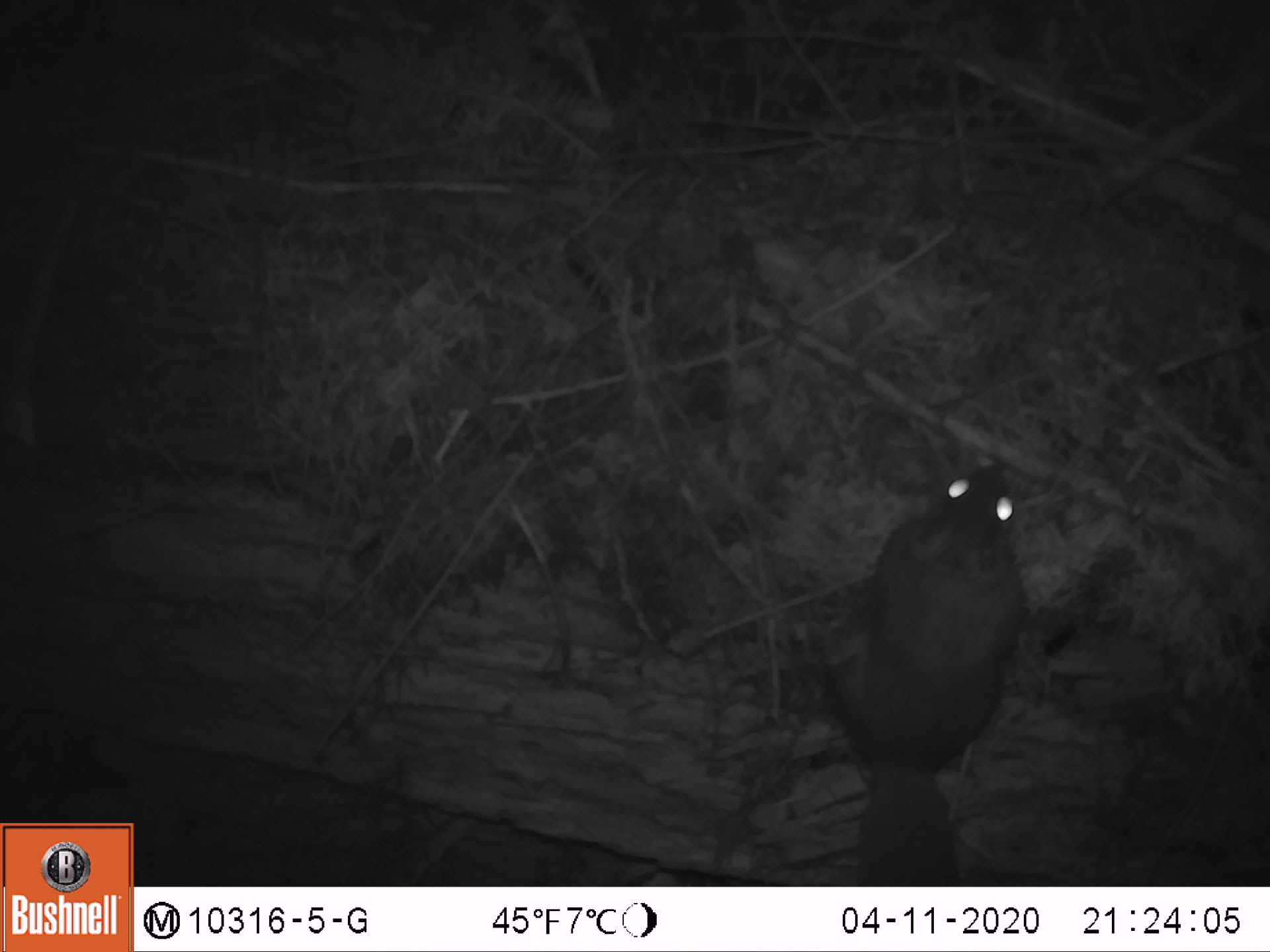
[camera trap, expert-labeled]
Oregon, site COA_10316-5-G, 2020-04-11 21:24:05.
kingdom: Animalia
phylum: Chordata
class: Mammalia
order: Rodentia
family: Sciuridae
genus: Glaucomys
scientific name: Glaucomys oregonensis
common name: humboldt's flying squirrel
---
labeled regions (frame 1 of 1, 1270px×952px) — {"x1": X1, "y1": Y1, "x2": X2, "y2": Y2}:
humboldt's flying squirrel: {"x1": 799, "y1": 445, "x2": 1043, "y2": 883}